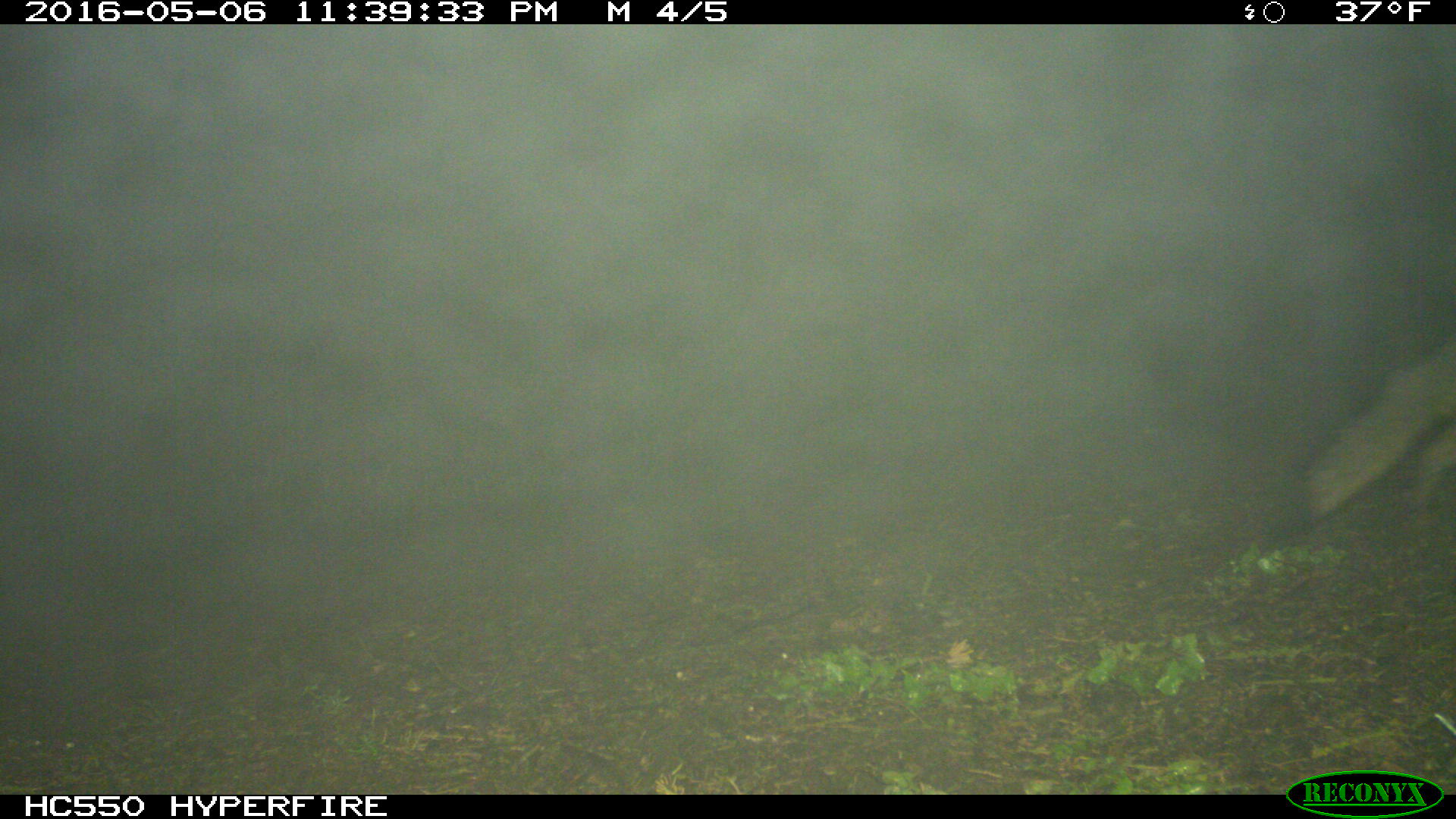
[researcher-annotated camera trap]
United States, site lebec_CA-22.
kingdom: Animalia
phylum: Chordata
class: Mammalia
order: Carnivora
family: Canidae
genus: Urocyon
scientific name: Urocyon cinereoargenteus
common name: gray fox